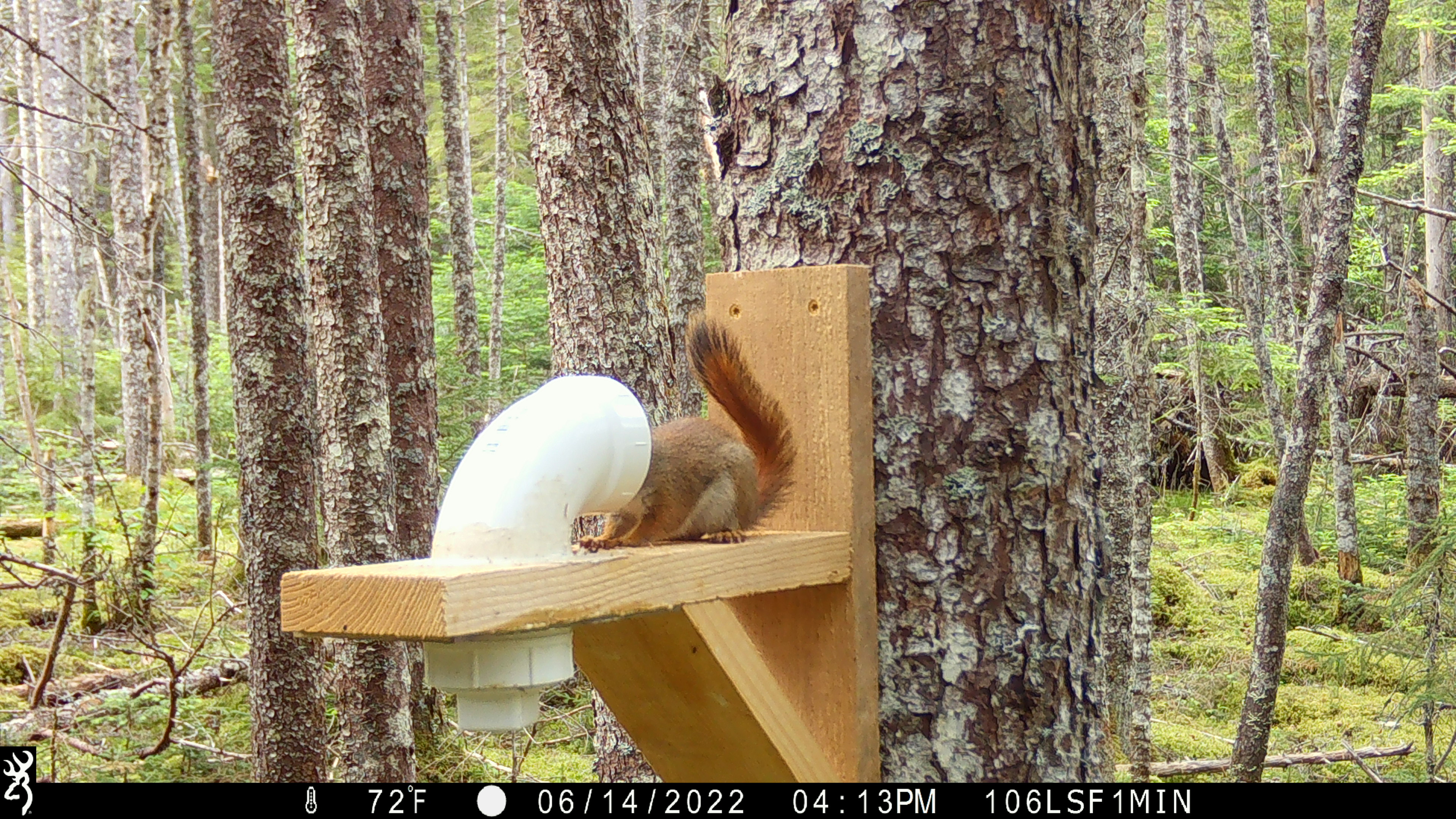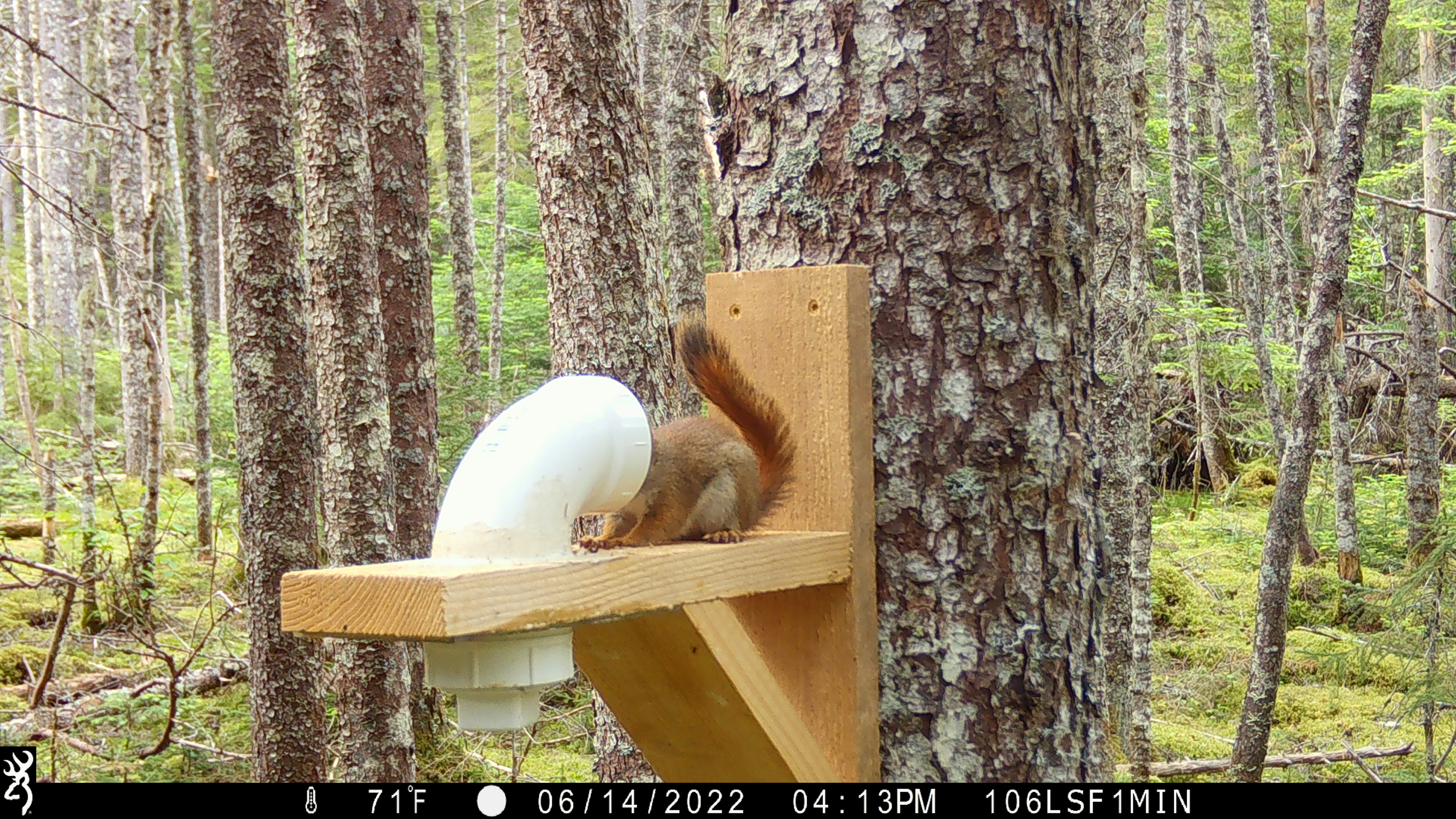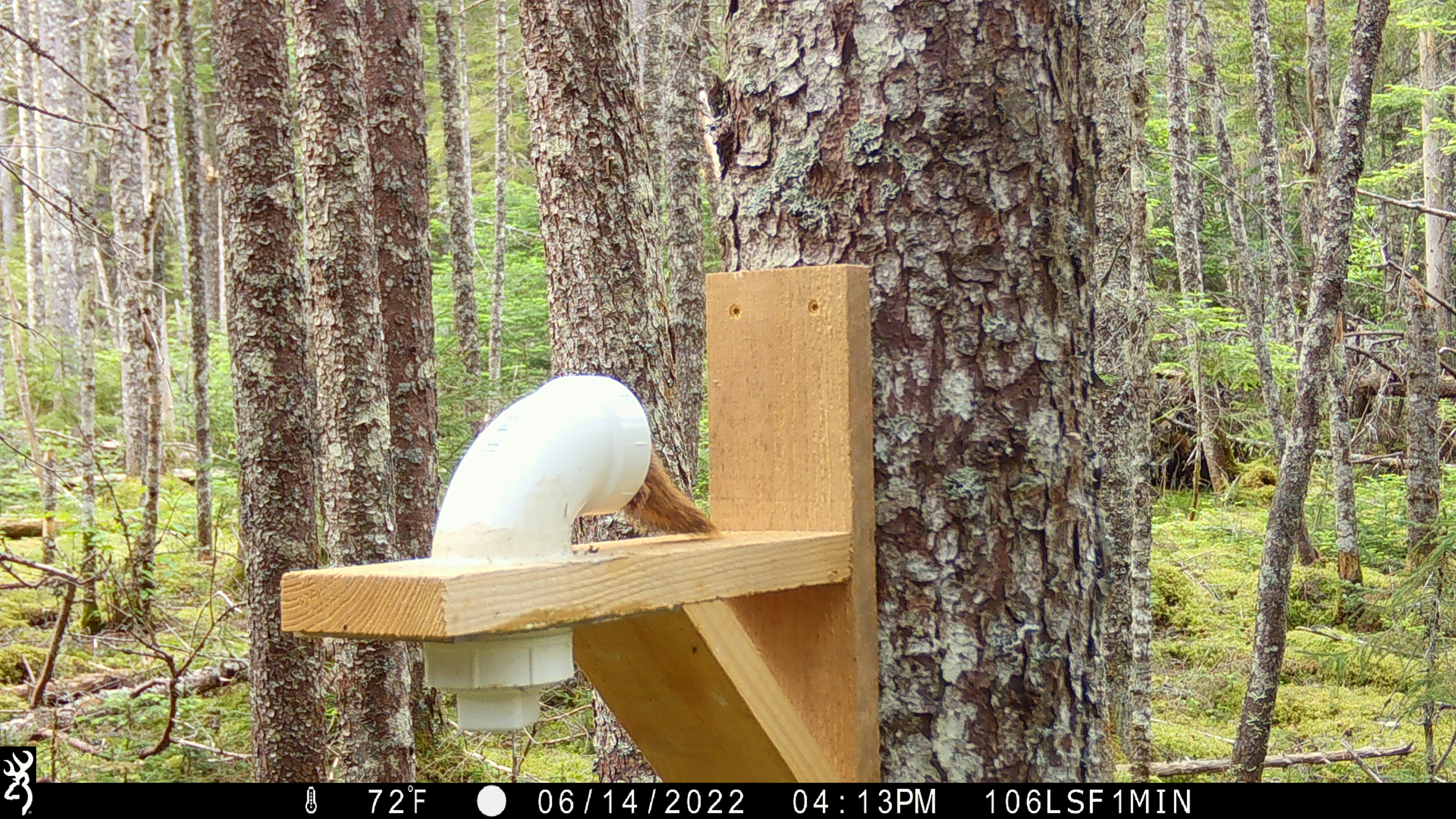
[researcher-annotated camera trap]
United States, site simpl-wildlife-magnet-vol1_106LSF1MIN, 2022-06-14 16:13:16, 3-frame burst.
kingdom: Animalia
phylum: Chordata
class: Mammalia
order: Rodentia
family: Sciuridae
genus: Tamiasciurus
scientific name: Tamiasciurus hudsonicus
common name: red squirrel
Red squirrel (Tamiasciurus hudsonicus).